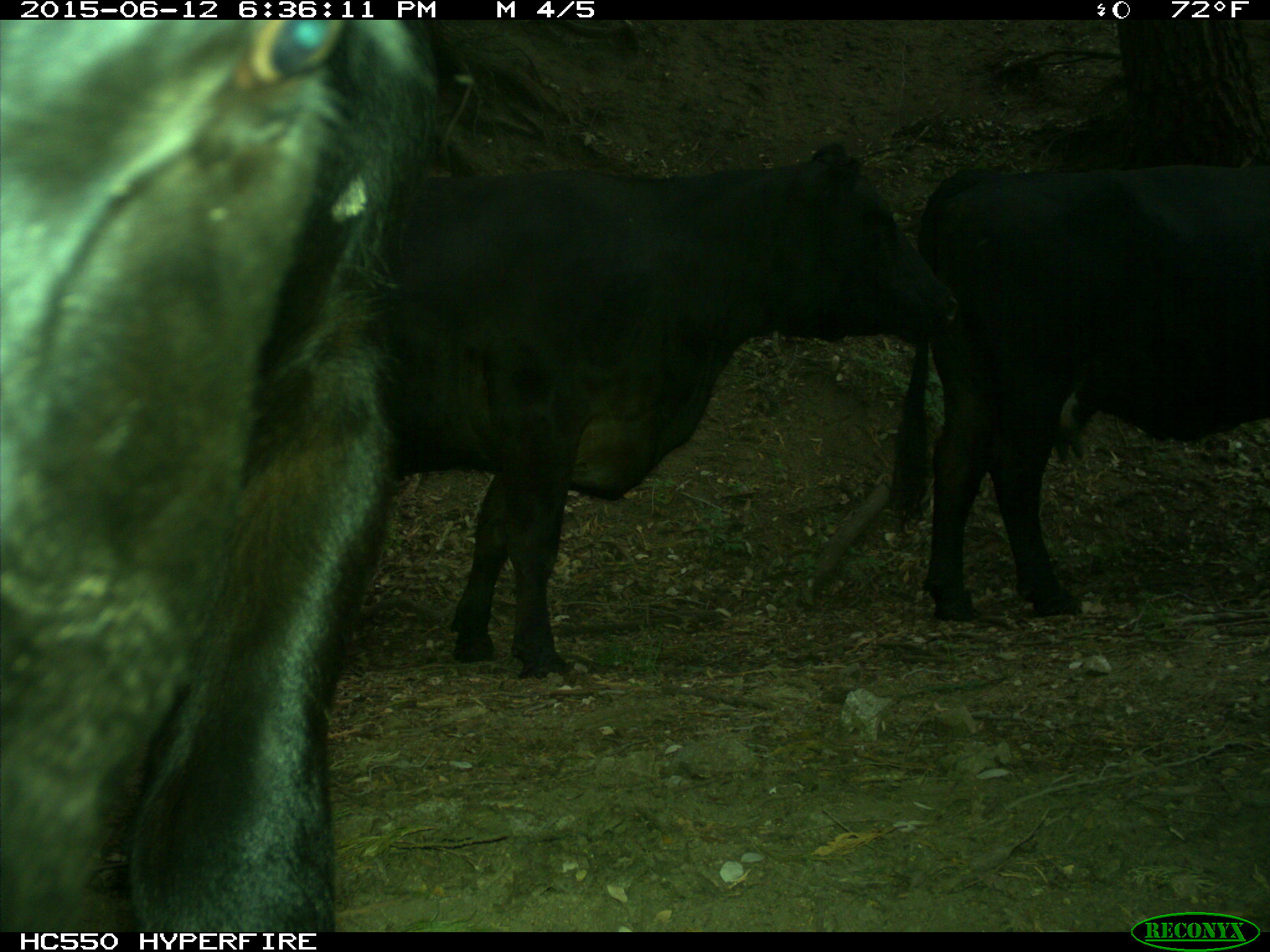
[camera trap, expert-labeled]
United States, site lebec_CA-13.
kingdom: Animalia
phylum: Chordata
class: Mammalia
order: Artiodactyla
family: Bovidae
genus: Bos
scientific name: Bos taurus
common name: domestic cow